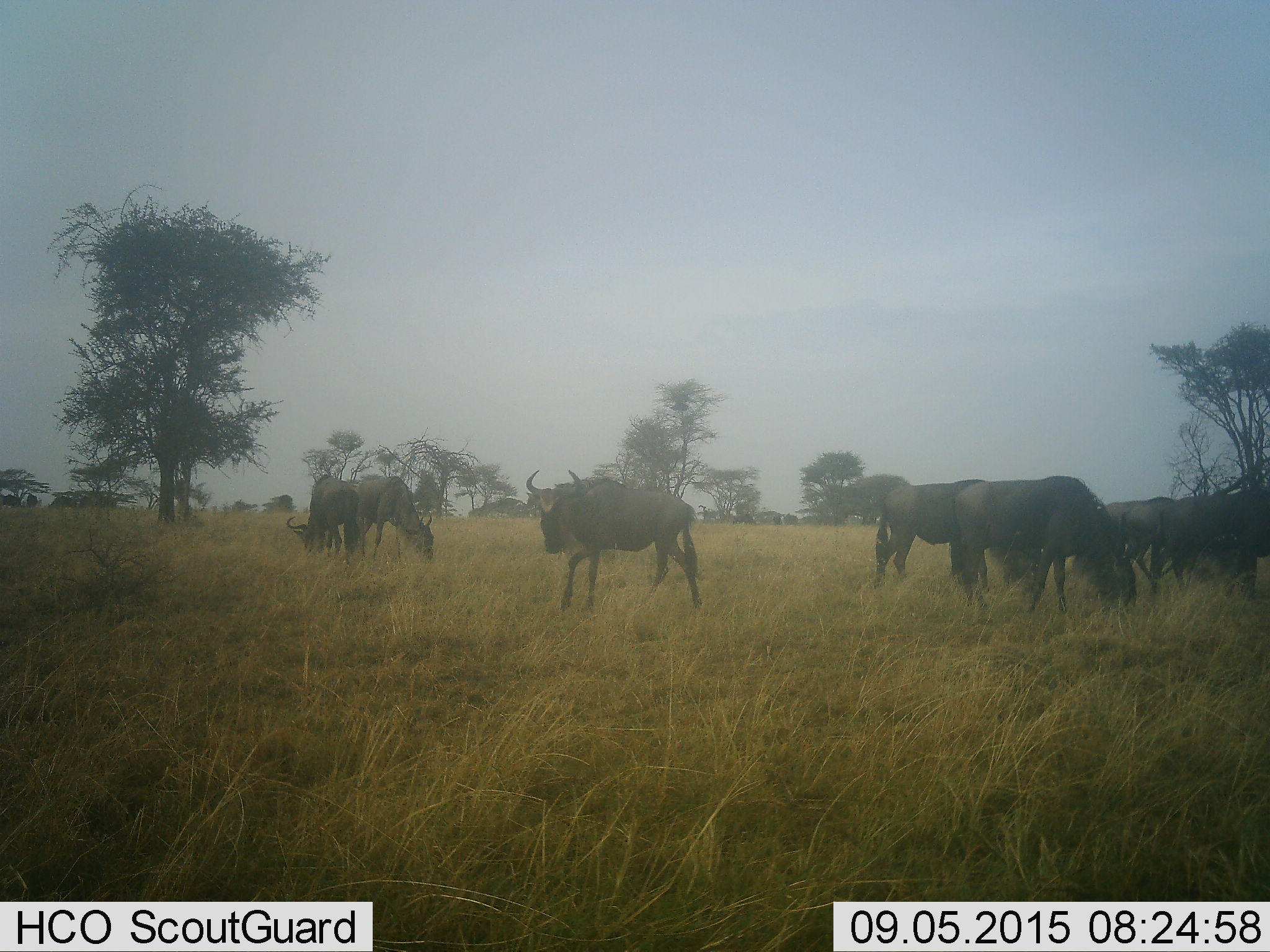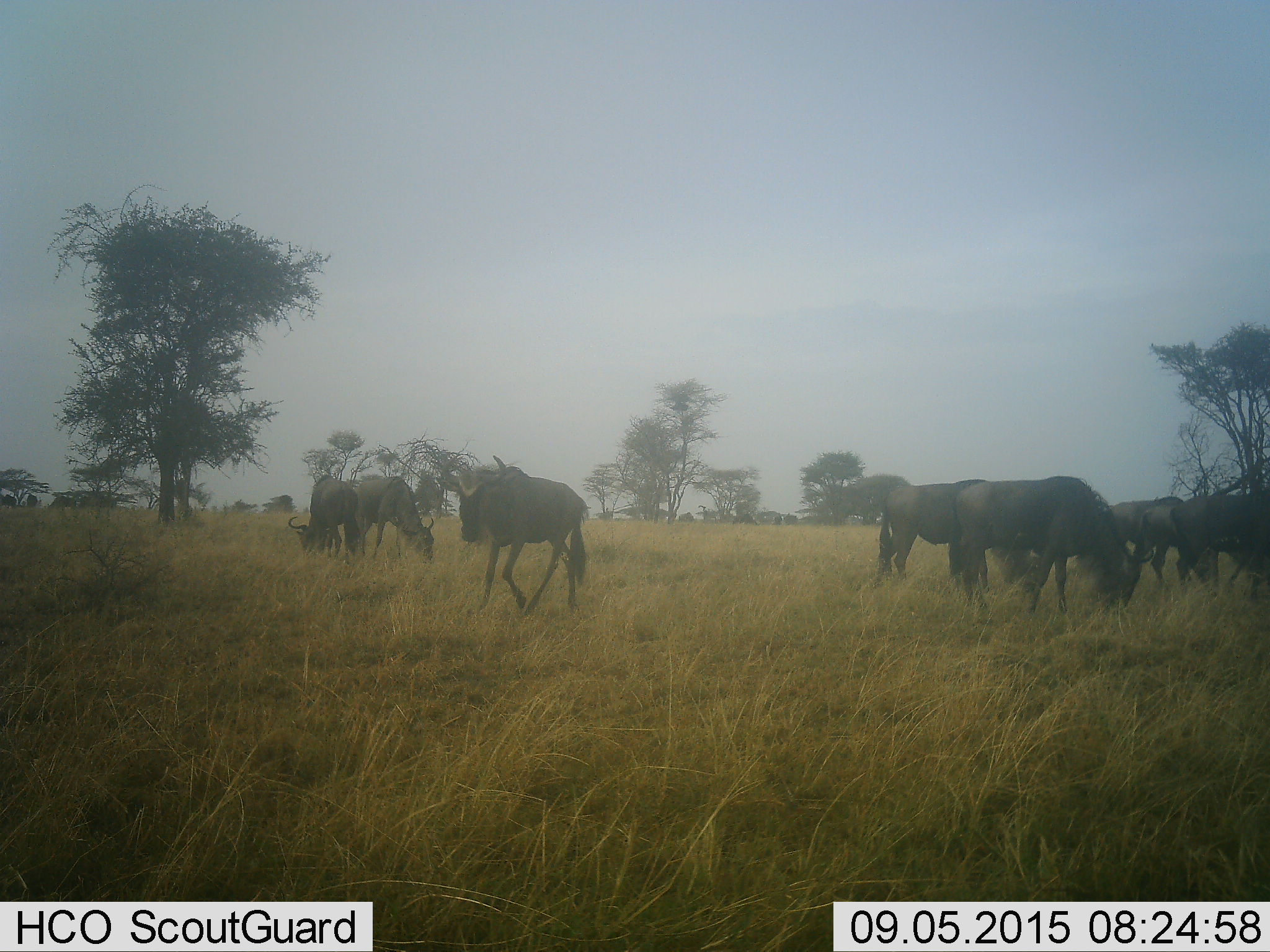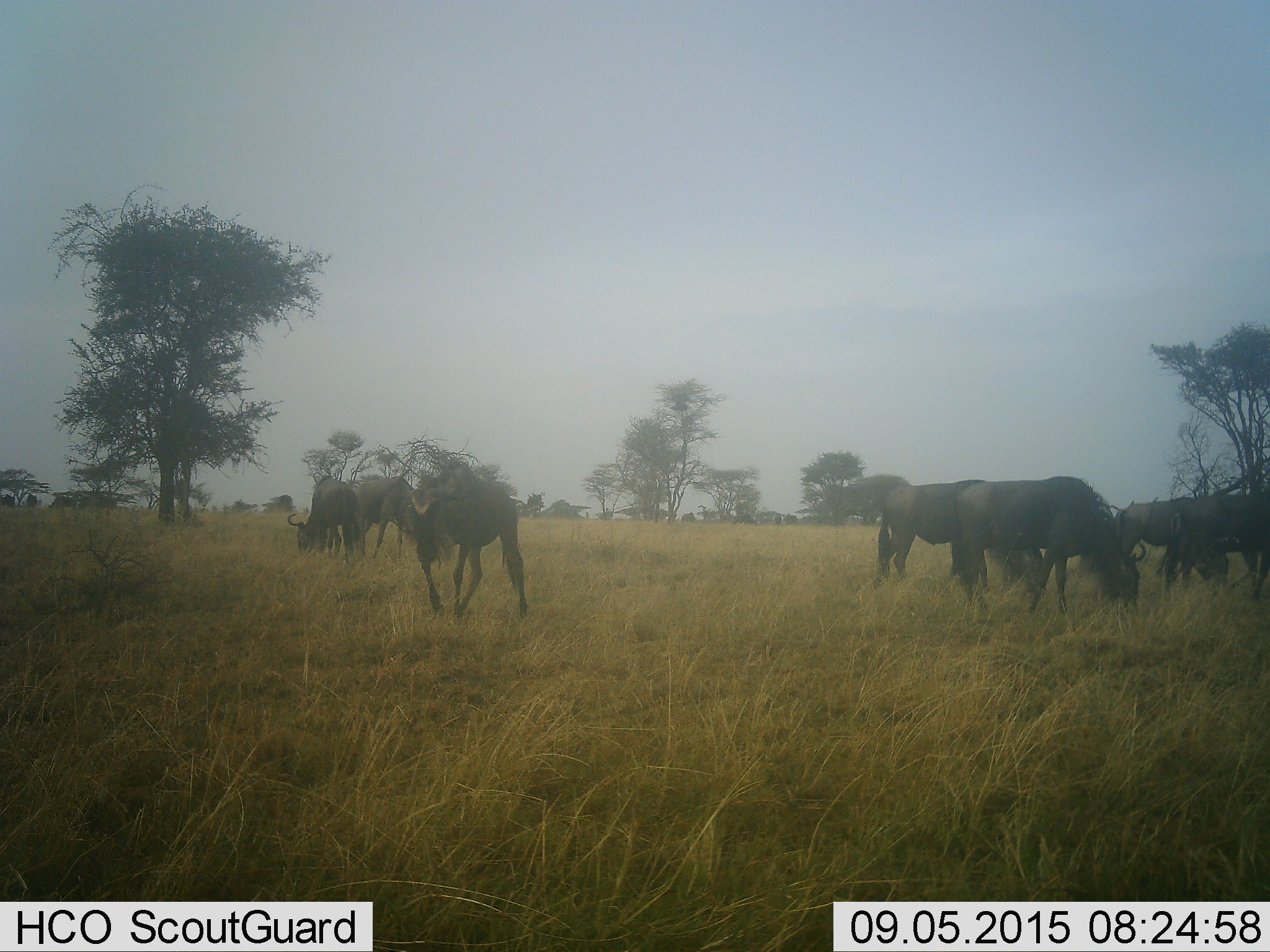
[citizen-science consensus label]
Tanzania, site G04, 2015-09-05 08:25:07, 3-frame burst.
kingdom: Animalia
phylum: Chordata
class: Mammalia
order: Artiodactyla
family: Bovidae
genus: Connochaetes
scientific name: Connochaetes taurinus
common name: blue wildebeest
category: wildebeest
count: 8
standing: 53%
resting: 0%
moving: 100%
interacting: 0%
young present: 0%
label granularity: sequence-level